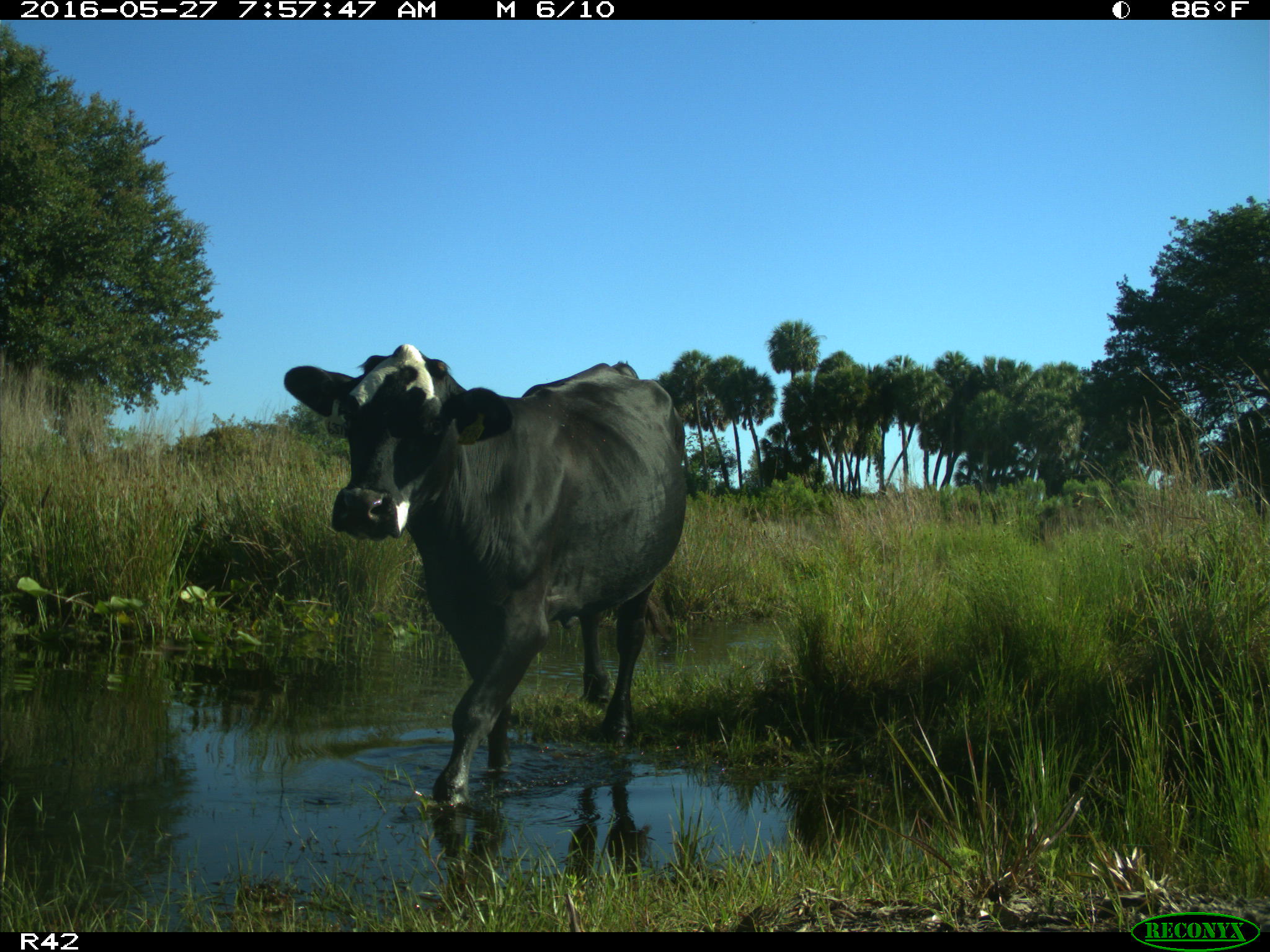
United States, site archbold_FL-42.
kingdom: Animalia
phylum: Chordata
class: Mammalia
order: Artiodactyla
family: Bovidae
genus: Bos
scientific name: Bos taurus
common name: domestic cow